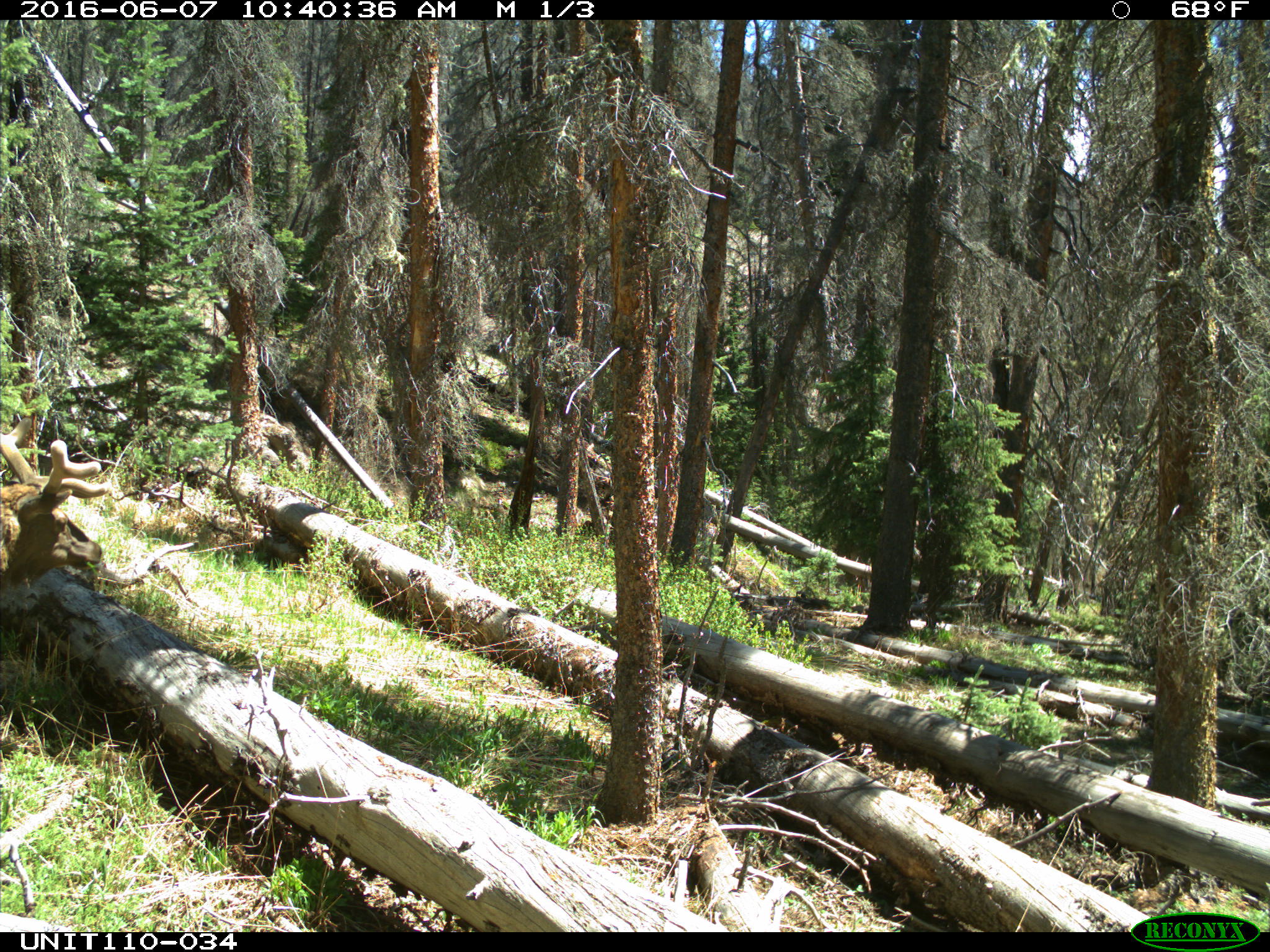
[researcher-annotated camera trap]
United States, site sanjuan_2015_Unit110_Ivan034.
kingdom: Animalia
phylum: Chordata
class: Mammalia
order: Artiodactyla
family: Cervidae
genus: Cervus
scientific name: Cervus elaphus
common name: red deer